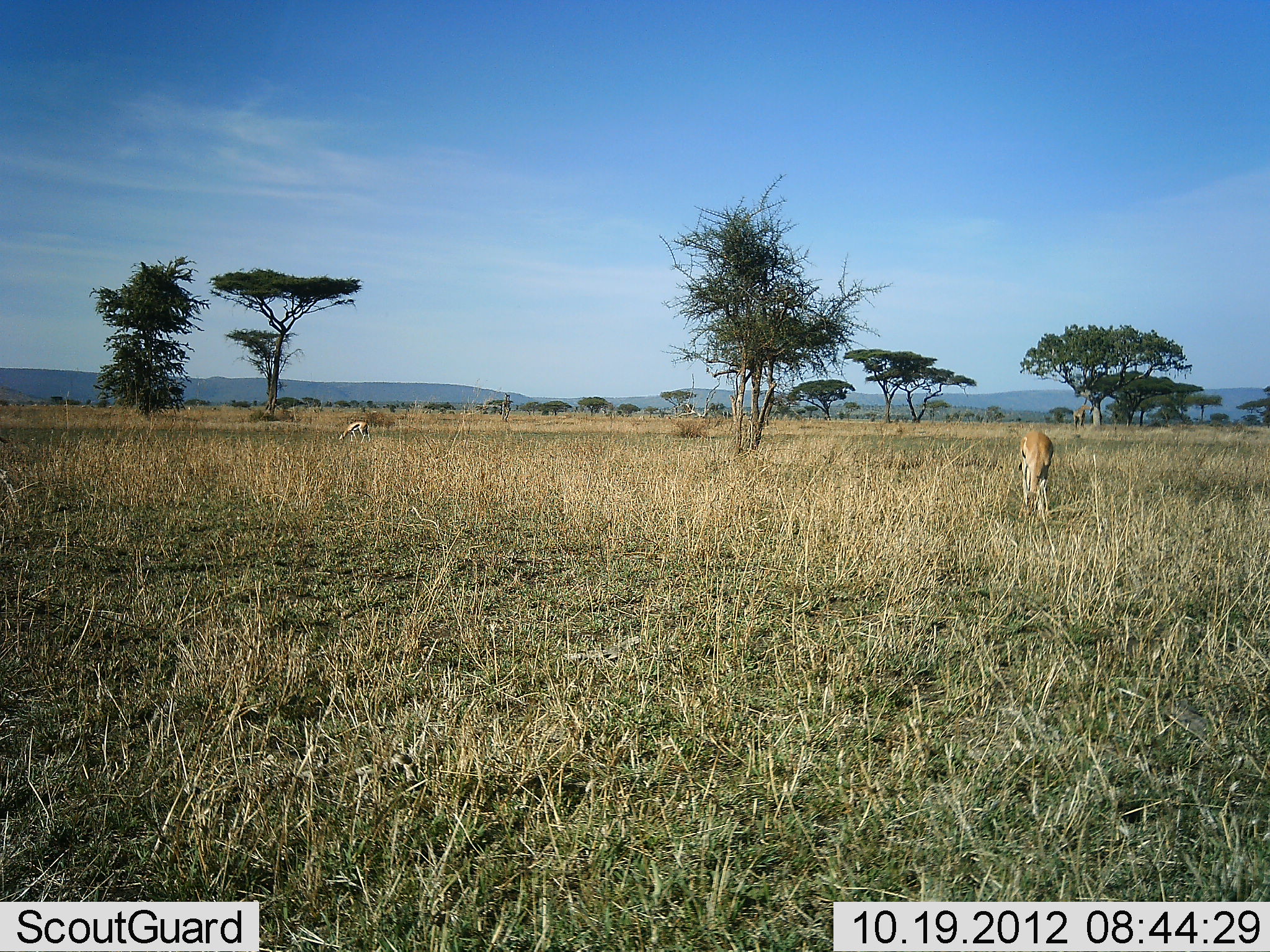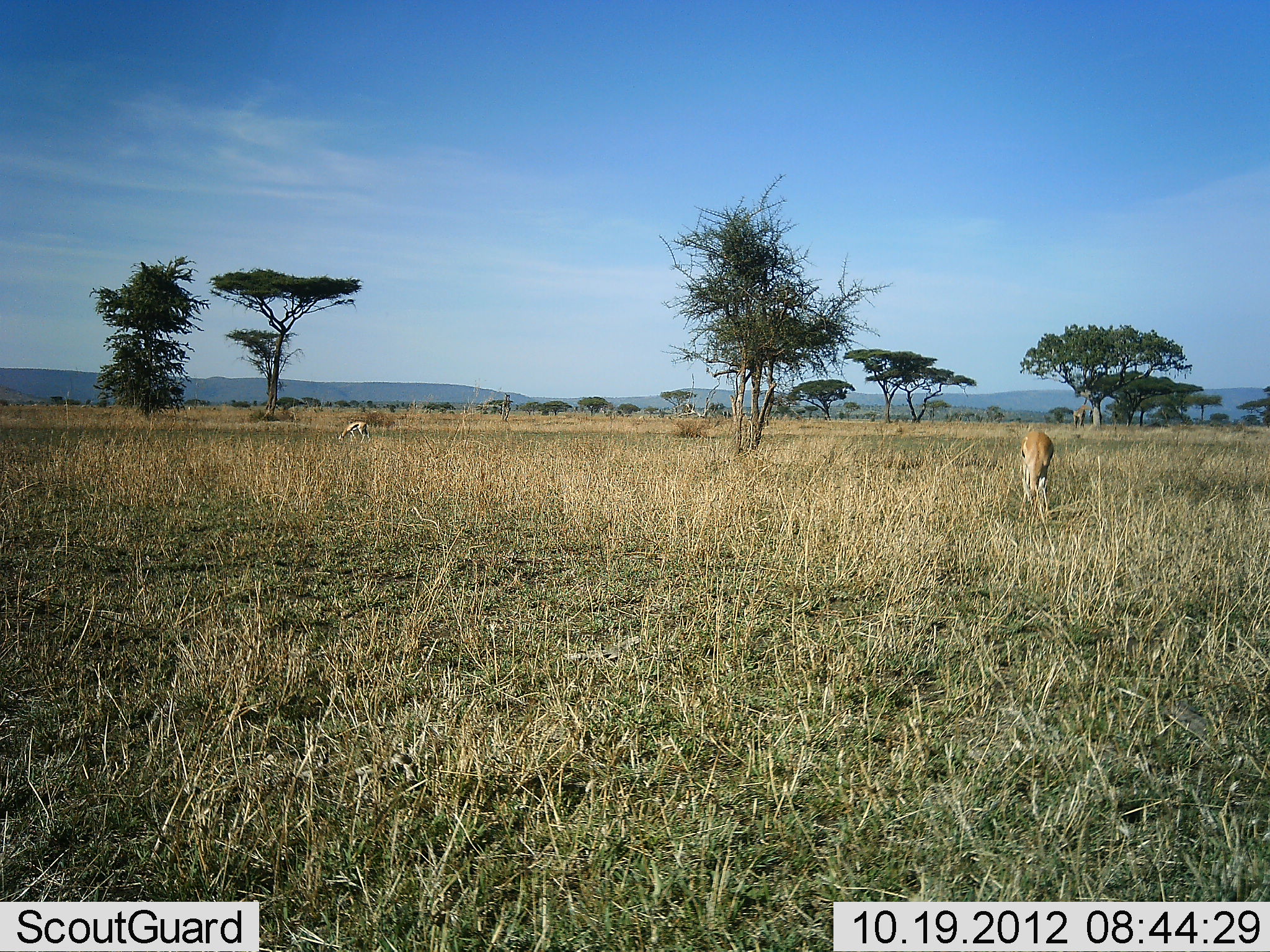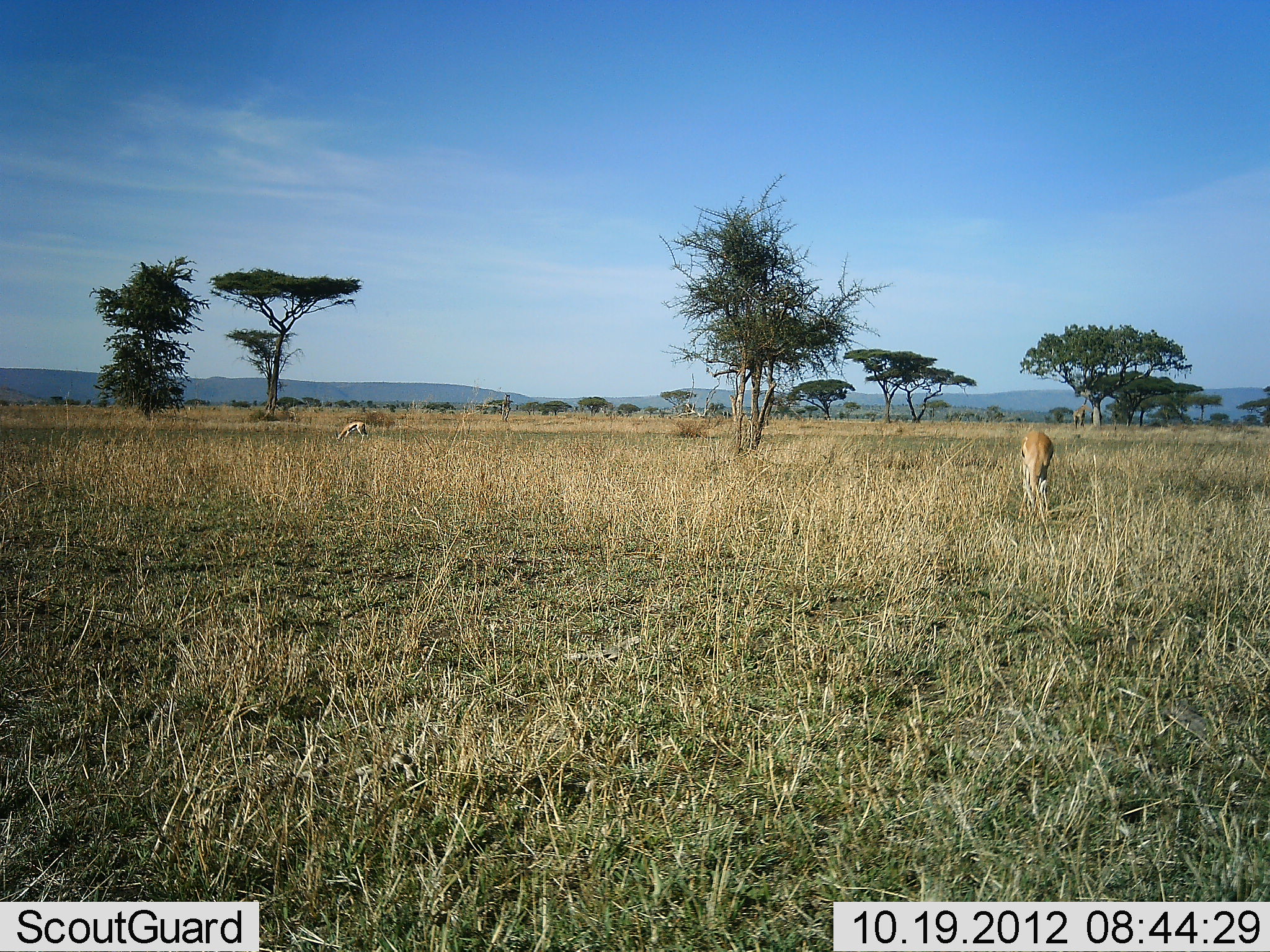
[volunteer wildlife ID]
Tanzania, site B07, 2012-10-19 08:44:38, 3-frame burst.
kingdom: Animalia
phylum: Chordata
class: Mammalia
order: Artiodactyla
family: Bovidae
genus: Eudorcas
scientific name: Eudorcas thomsonii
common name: thomson's gazelle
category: gazellethomsons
Gazellethomsons (thomson's gazelle) (Eudorcas thomsonii), count 2. Behavior (volunteer vote fractions): standing 18%, resting 0%, moving 9%, interacting 0%. Young present (vote fraction): 9%. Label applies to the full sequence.